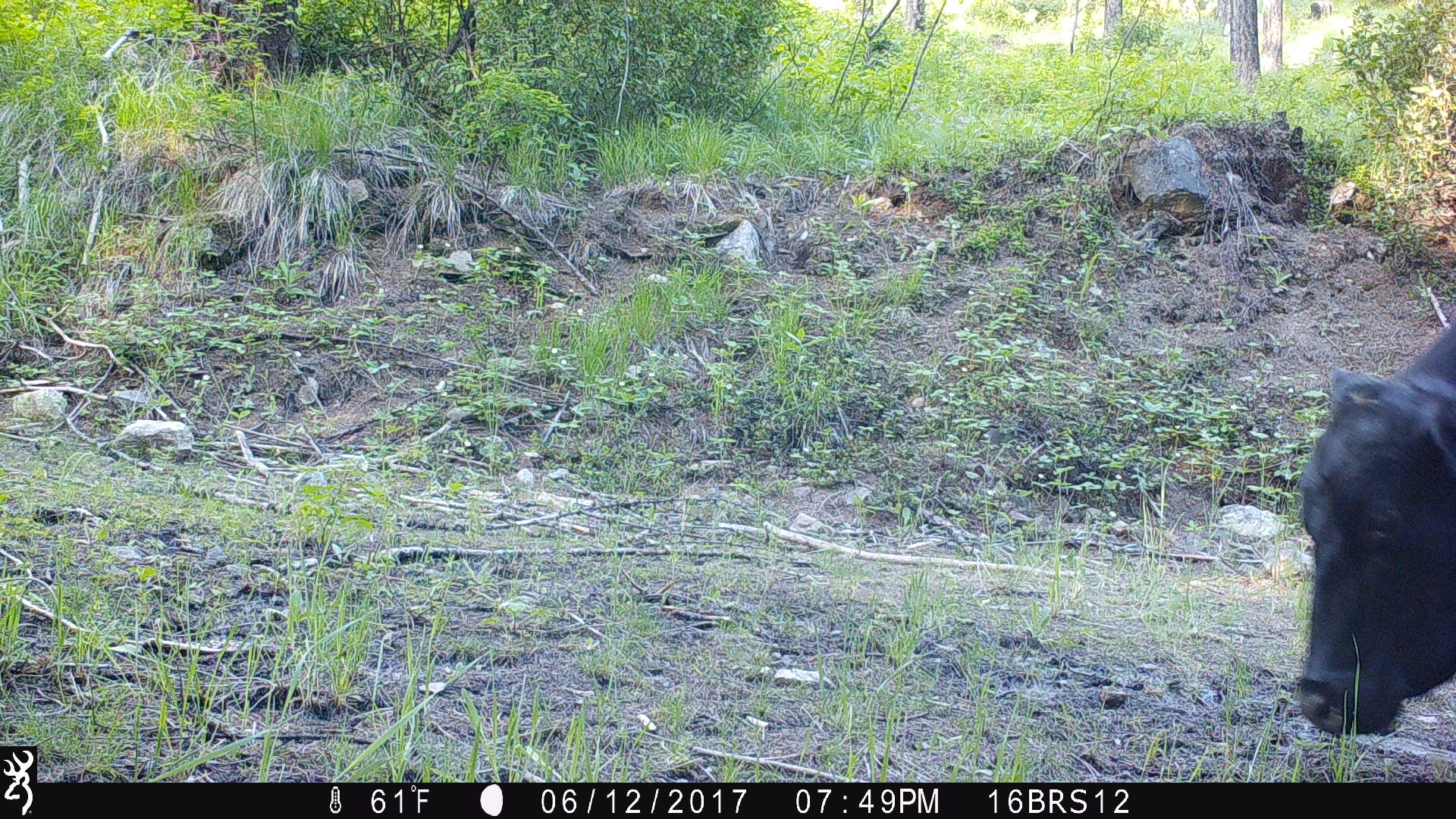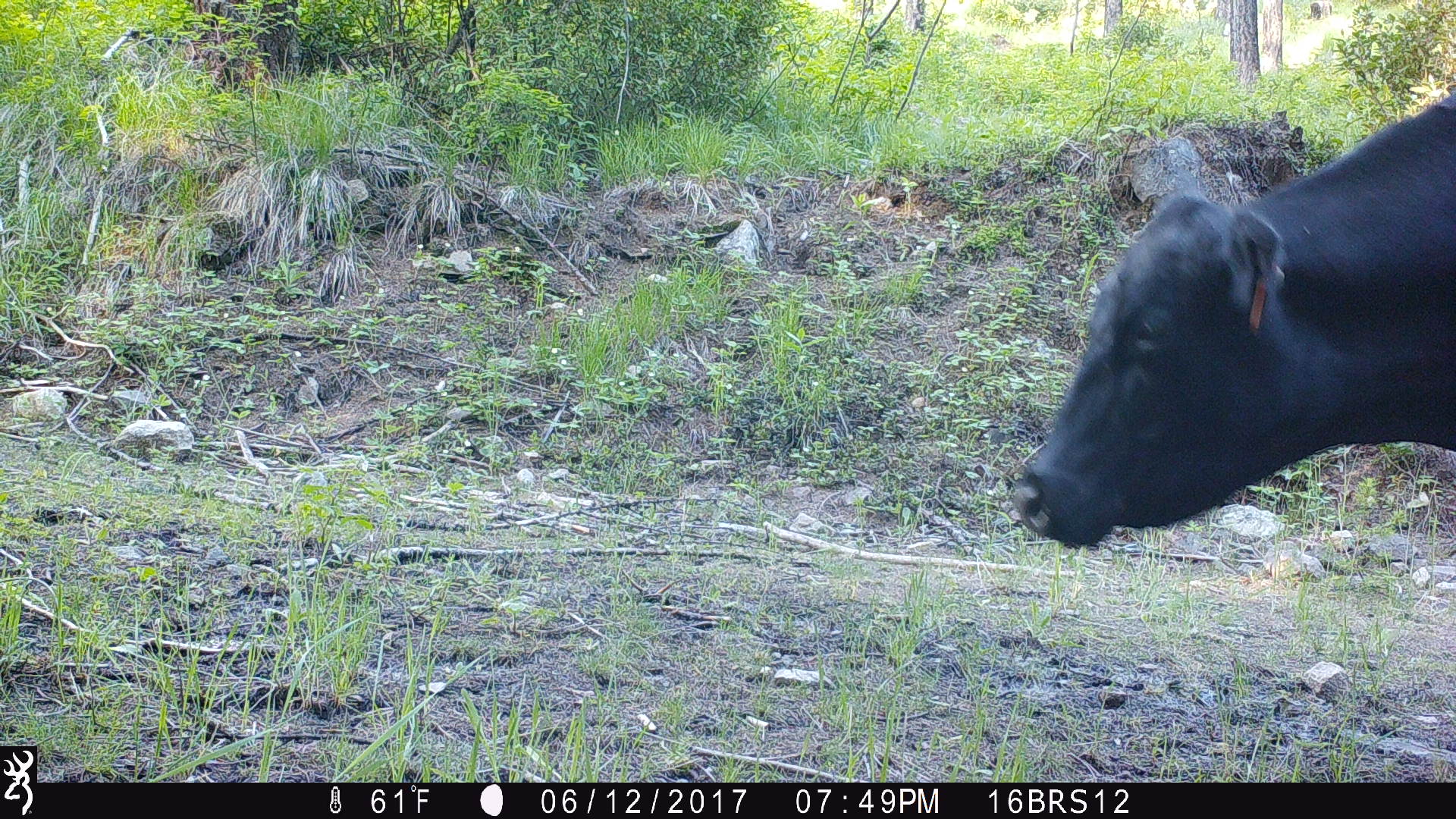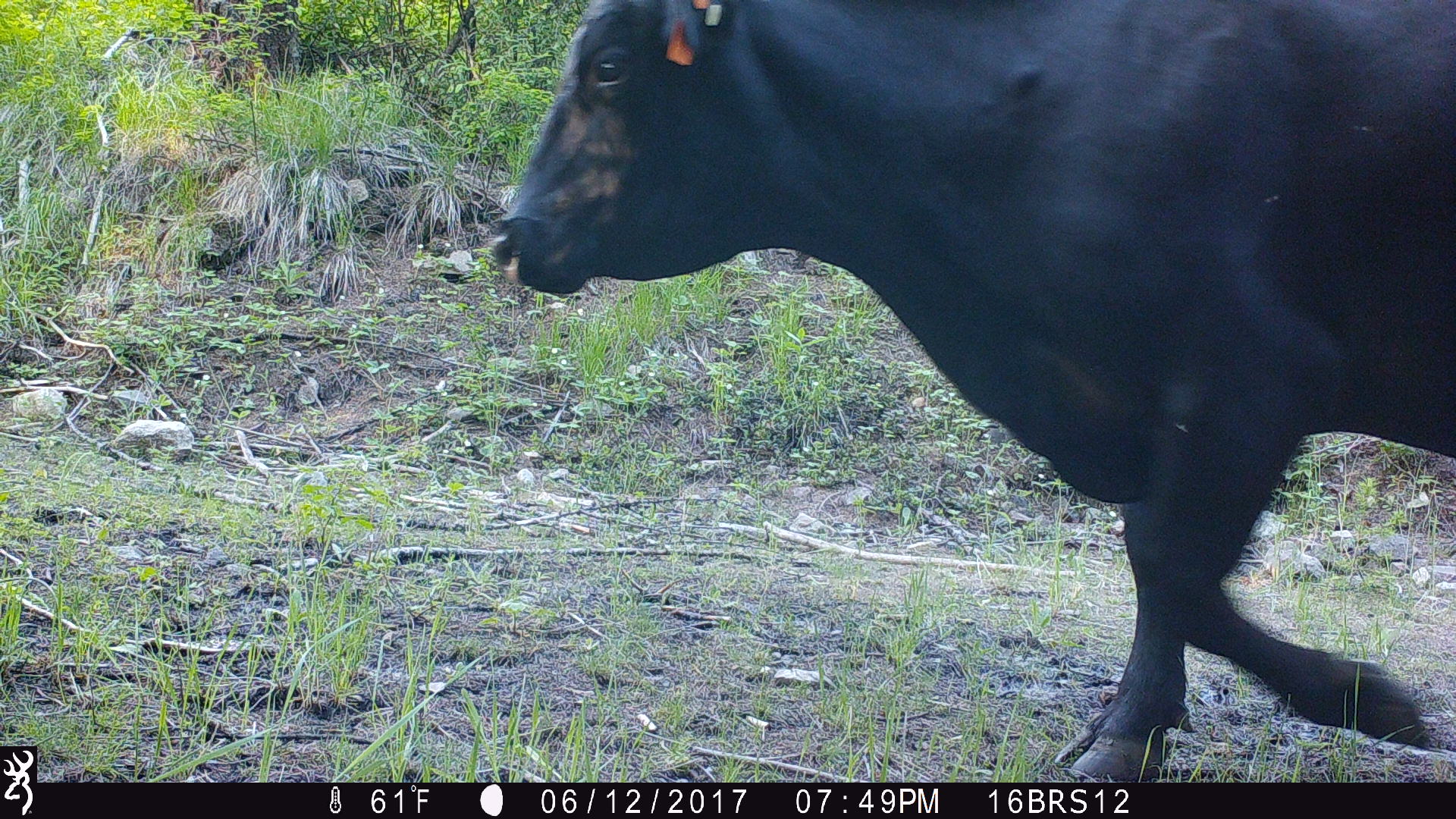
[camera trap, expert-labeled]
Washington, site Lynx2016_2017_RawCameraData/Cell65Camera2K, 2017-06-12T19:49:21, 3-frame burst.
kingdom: Animalia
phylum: Chordata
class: Mammalia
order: Artiodactyla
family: Bovidae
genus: Bos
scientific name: Bos taurus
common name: domestic cattle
Domestic cattle (Bos taurus). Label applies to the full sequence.